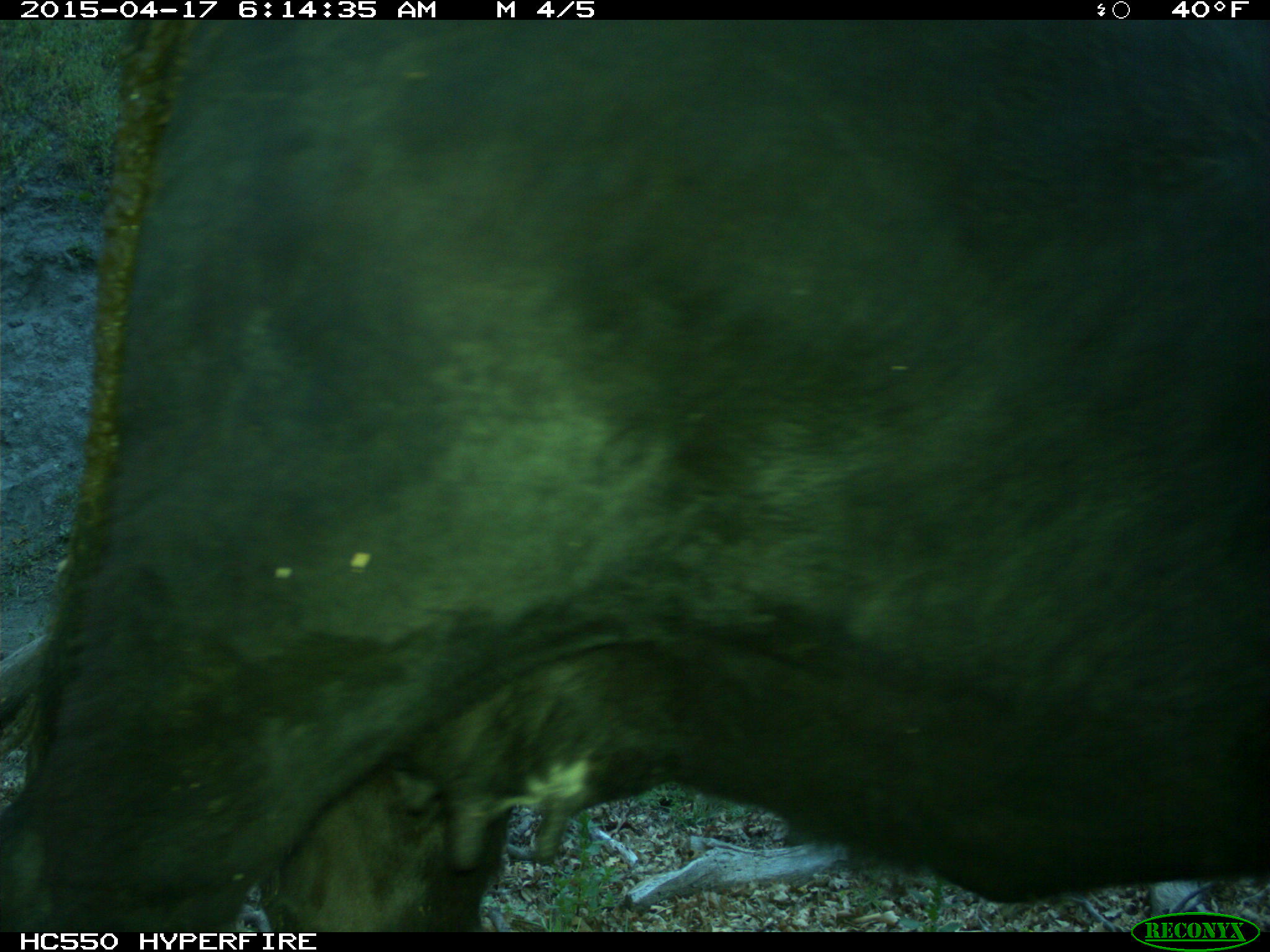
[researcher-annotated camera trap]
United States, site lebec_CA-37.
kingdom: Animalia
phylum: Chordata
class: Mammalia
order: Artiodactyla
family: Bovidae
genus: Bos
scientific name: Bos taurus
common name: domestic cow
Bos taurus (domestic cow).